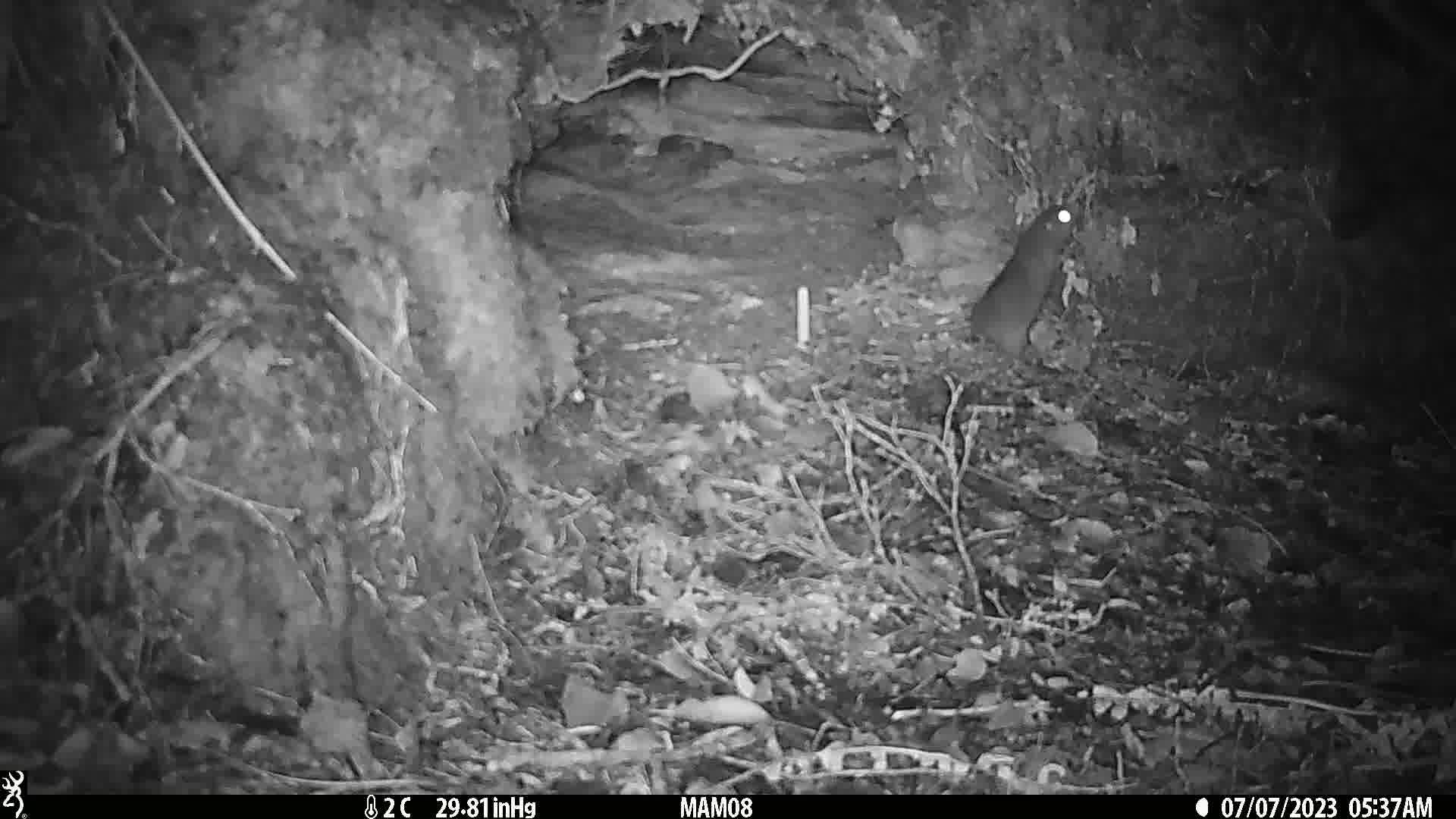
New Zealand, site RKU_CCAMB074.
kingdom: Animalia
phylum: Chordata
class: Mammalia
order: Rodentia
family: Muridae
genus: Rattus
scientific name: Rattus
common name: rat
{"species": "rat (Rattus)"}